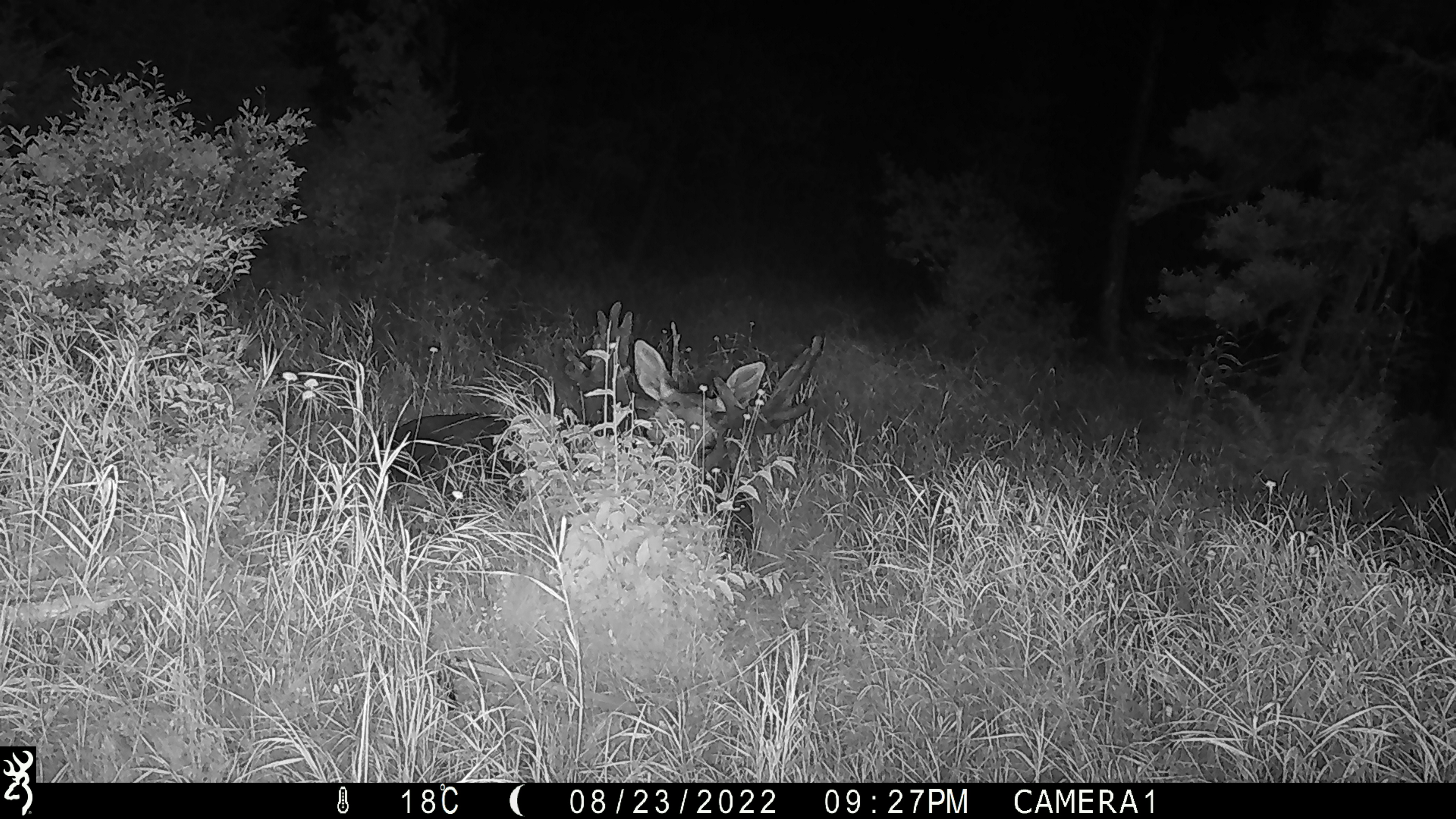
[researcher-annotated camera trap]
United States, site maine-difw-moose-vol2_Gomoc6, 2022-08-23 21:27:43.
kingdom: Animalia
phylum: Chordata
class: Mammalia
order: Artiodactyla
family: Cervidae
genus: Alces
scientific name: Alces alces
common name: moose